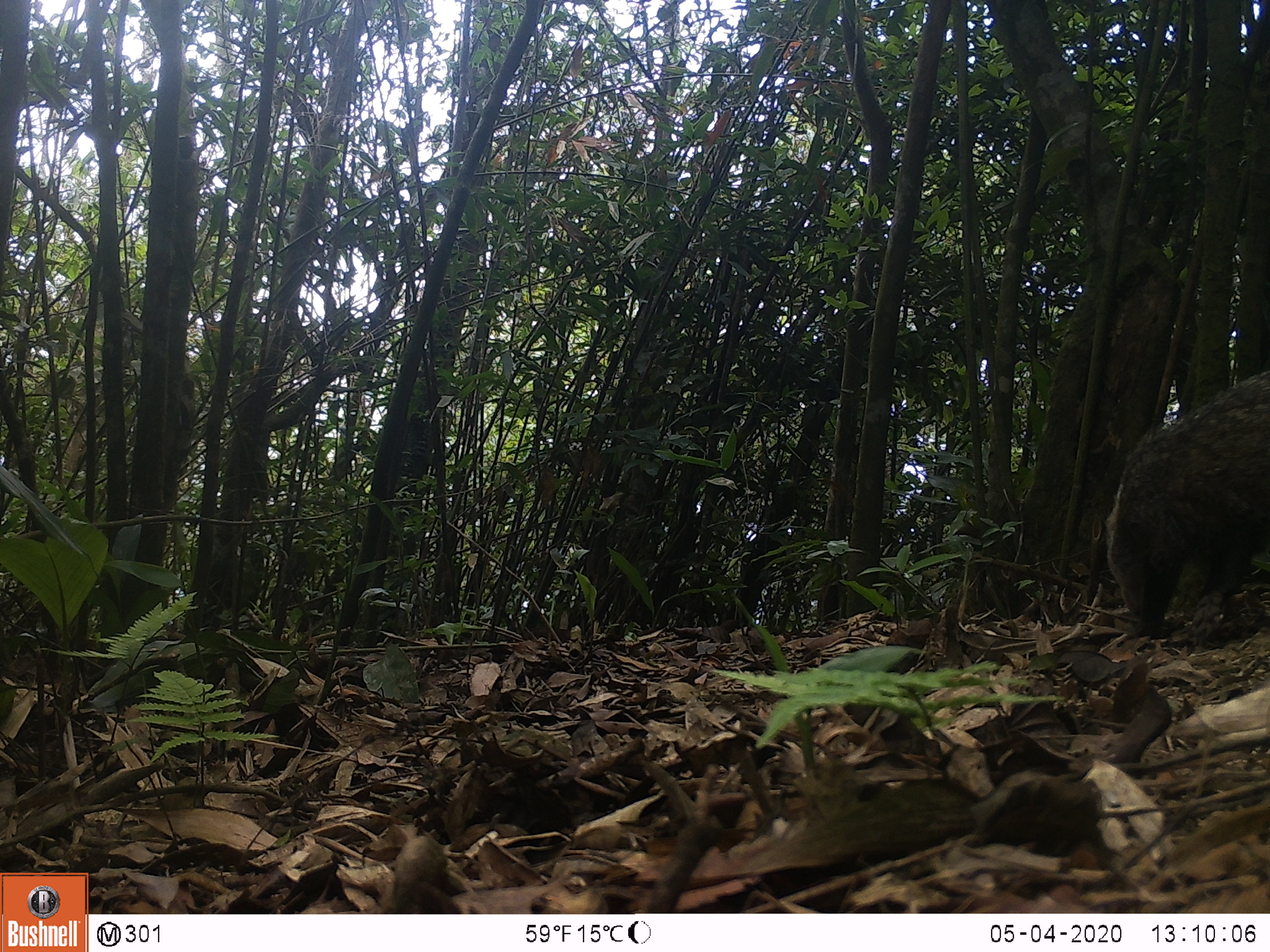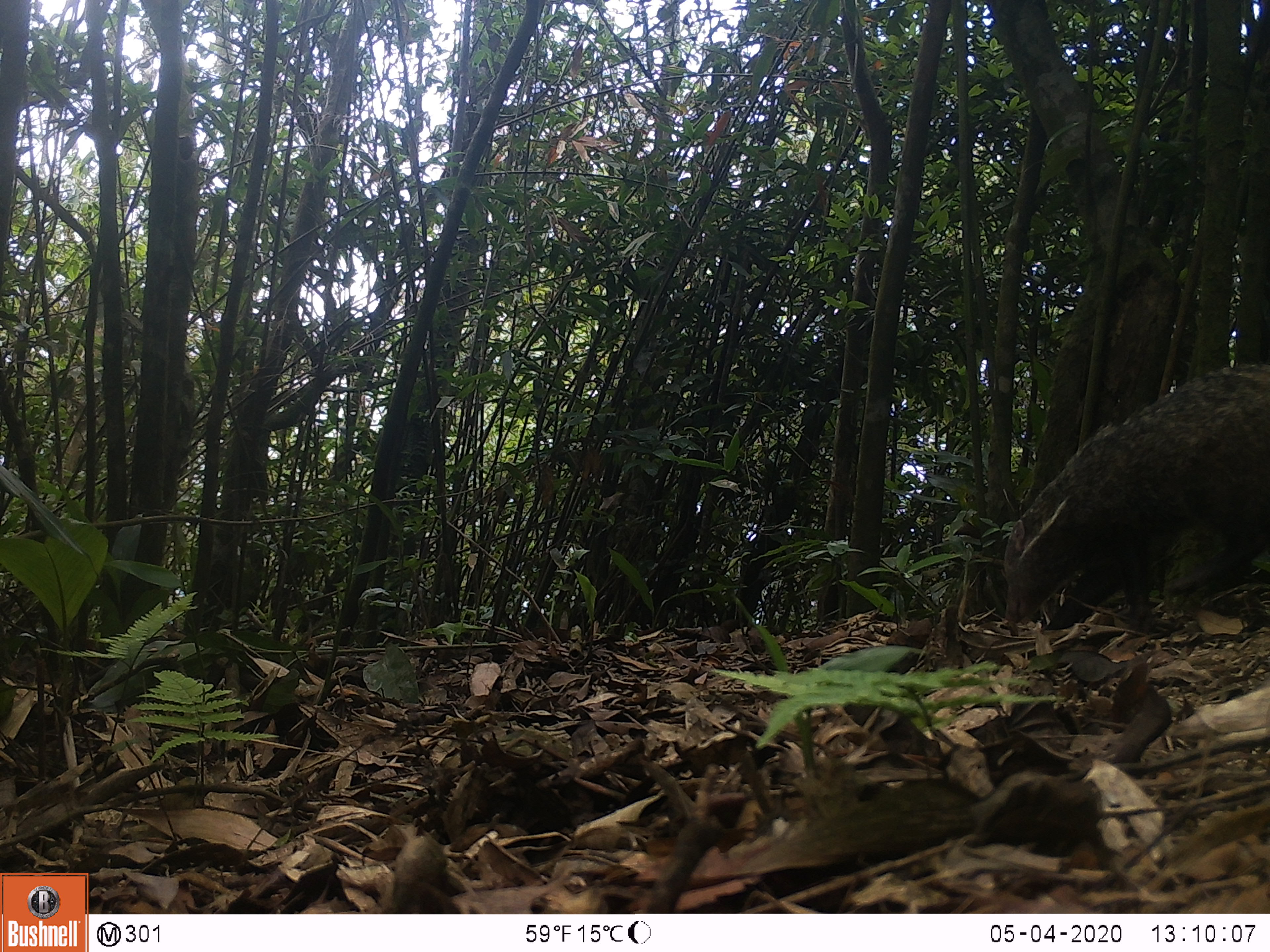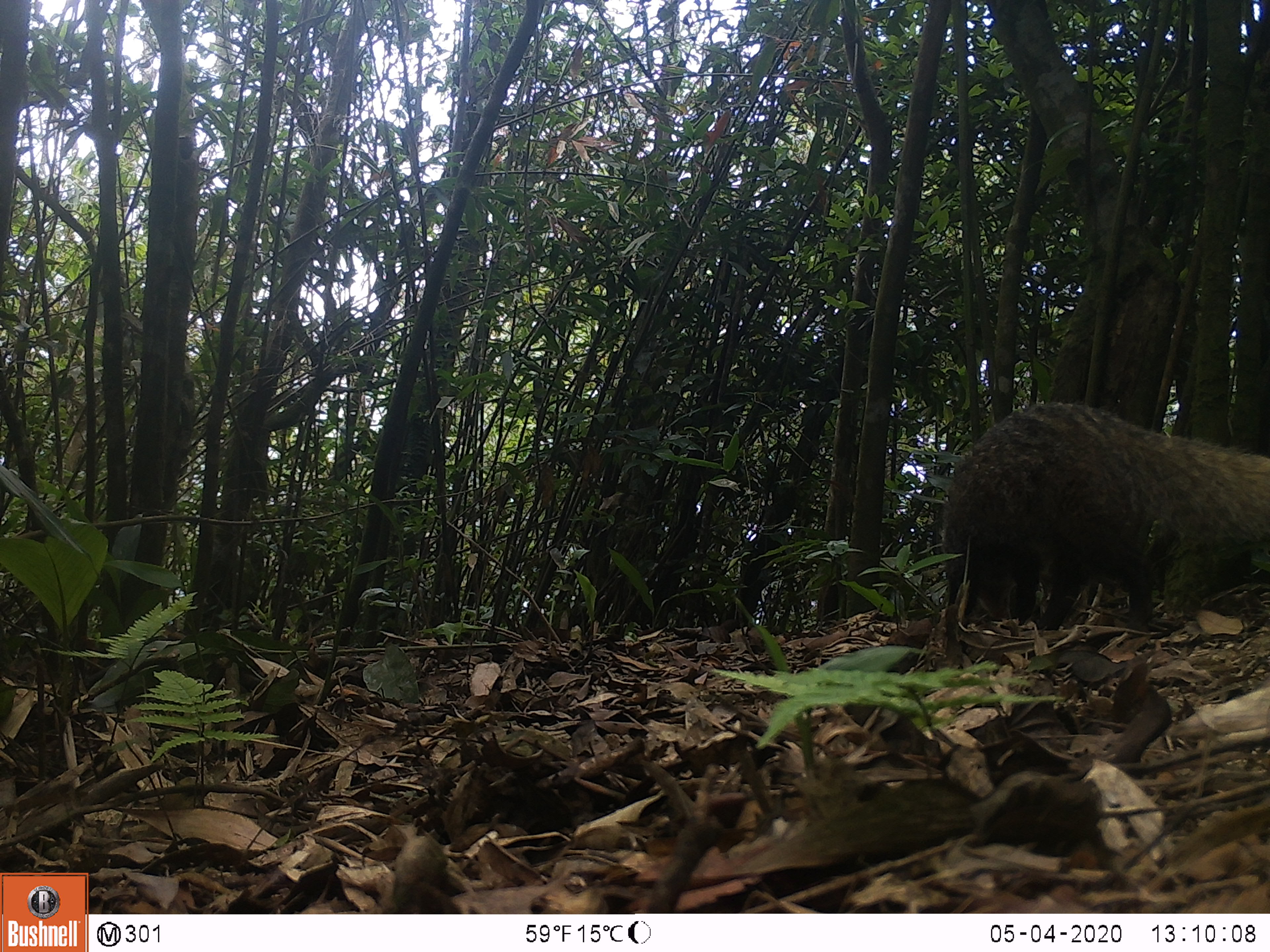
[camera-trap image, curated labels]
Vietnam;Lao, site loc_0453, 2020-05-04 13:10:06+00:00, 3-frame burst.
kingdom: Animalia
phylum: Chordata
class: Mammalia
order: Carnivora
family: Herpestidae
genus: Urva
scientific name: Urva urva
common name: crab-eating mongoose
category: crab eating mongoose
Crab eating mongoose (crab-eating mongoose) (Urva urva). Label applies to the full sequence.